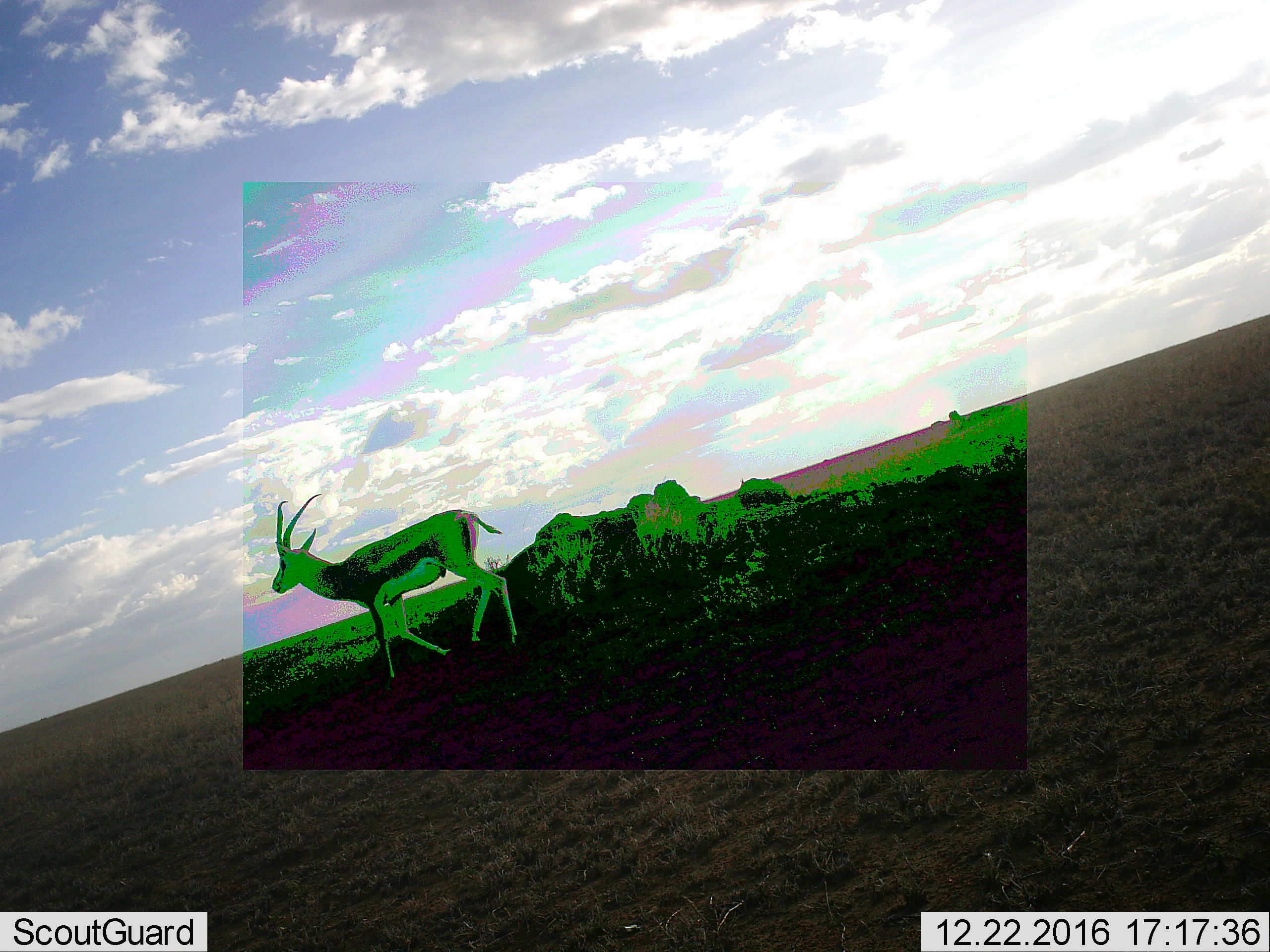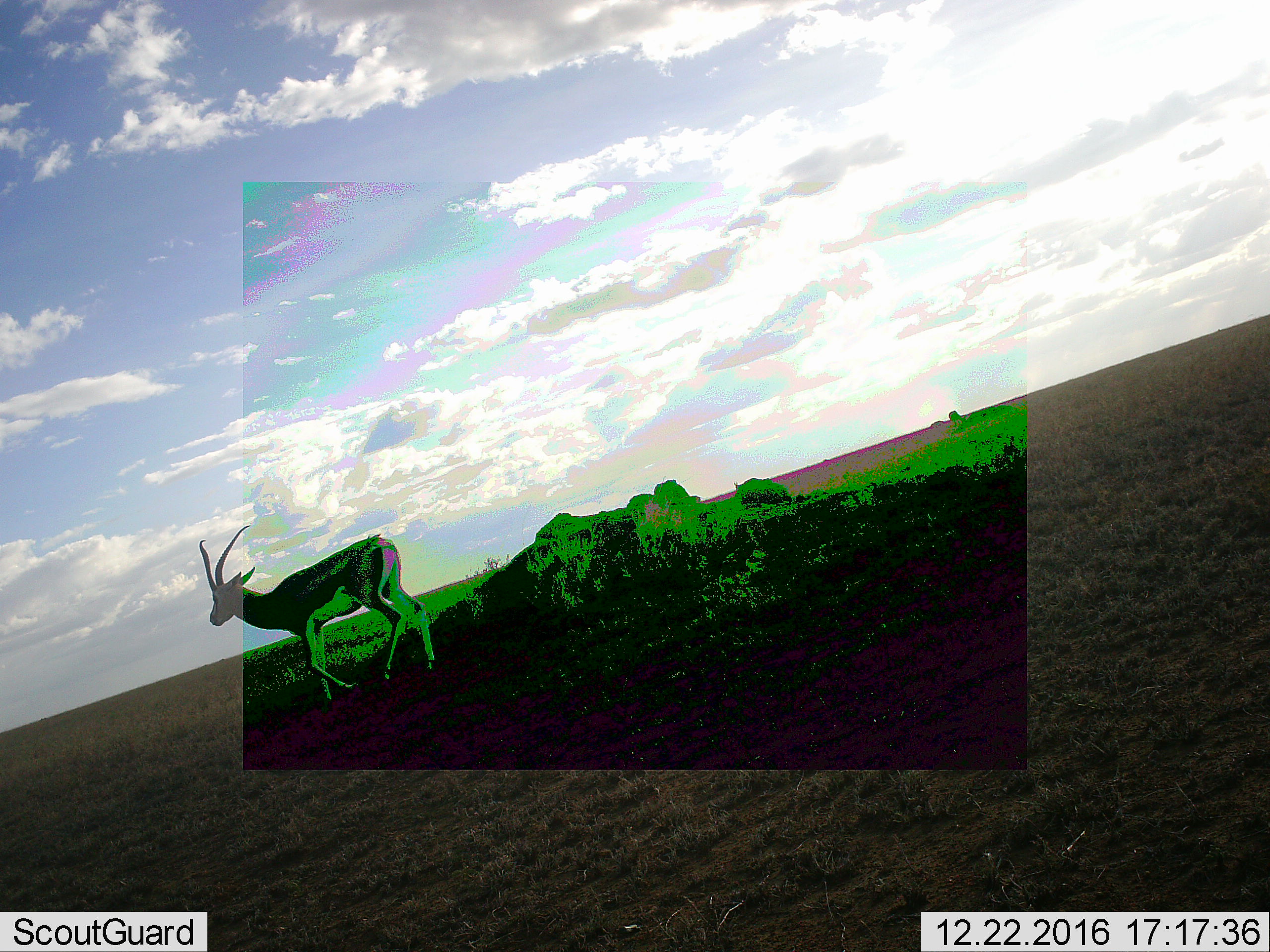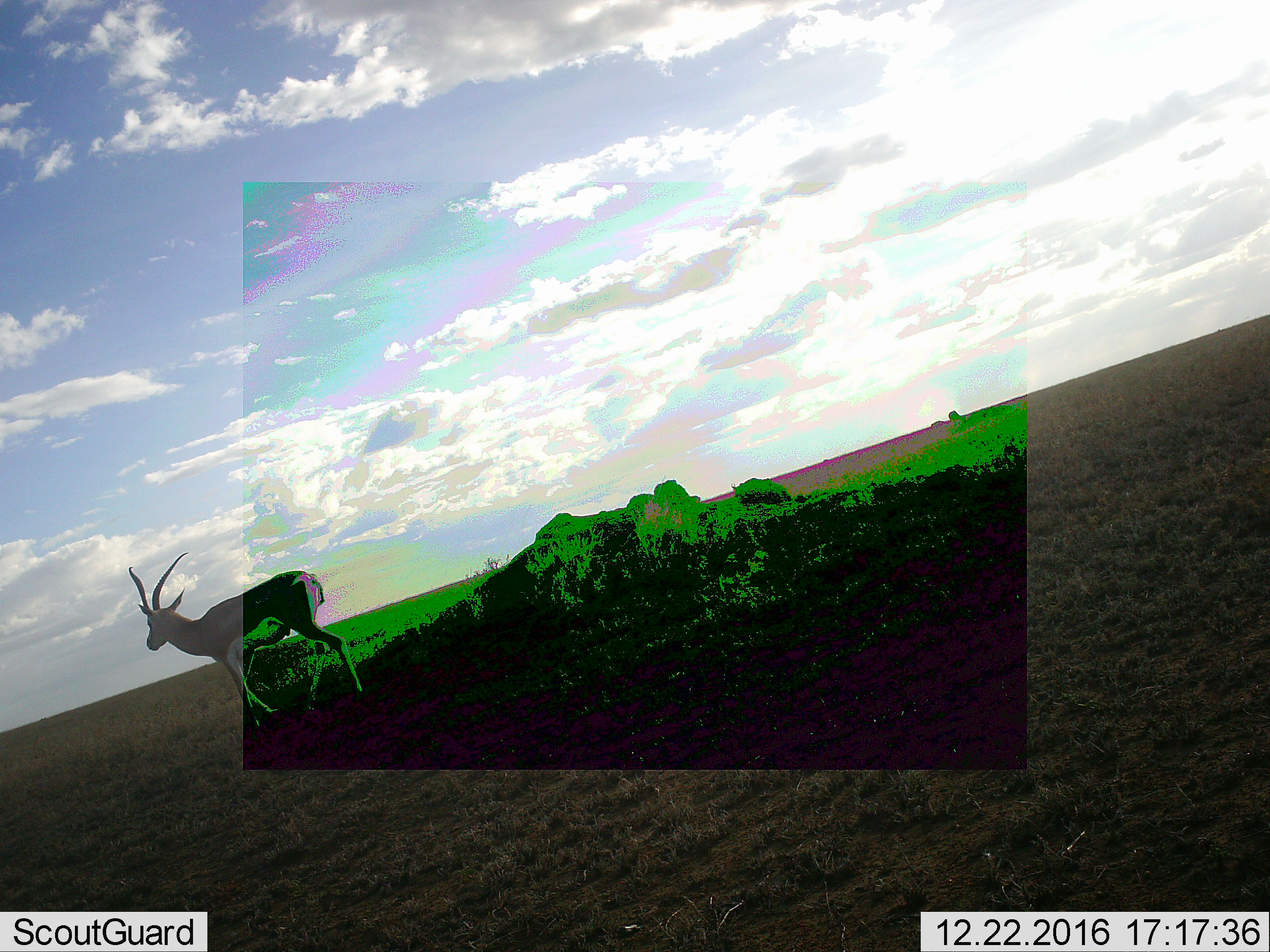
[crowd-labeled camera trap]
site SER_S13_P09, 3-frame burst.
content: unidentified animal